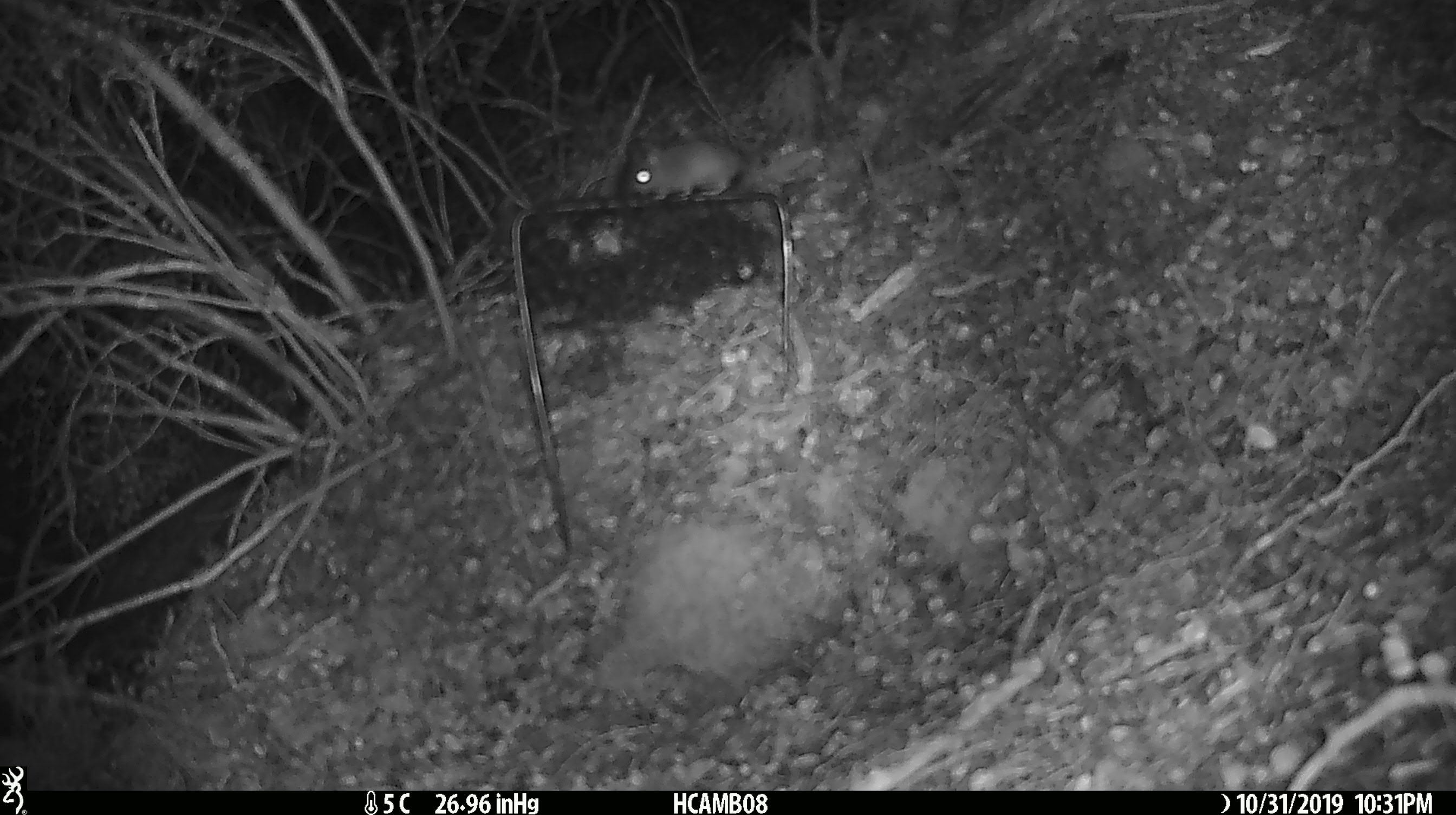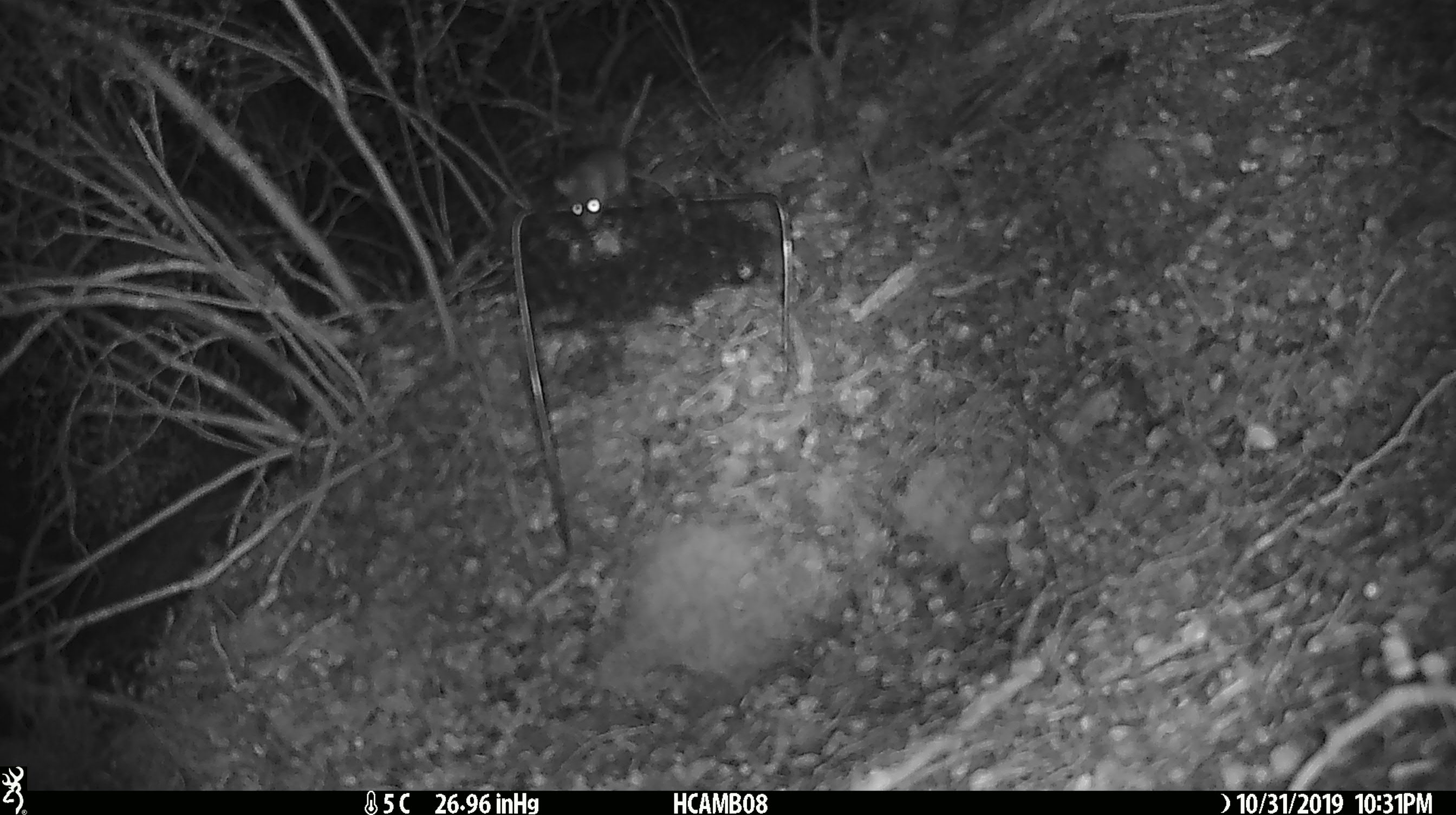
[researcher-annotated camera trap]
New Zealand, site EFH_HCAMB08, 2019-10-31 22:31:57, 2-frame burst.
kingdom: Animalia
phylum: Chordata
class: Mammalia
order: Rodentia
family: Muridae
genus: Mus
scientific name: Mus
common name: mouse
Mouse (Mus).